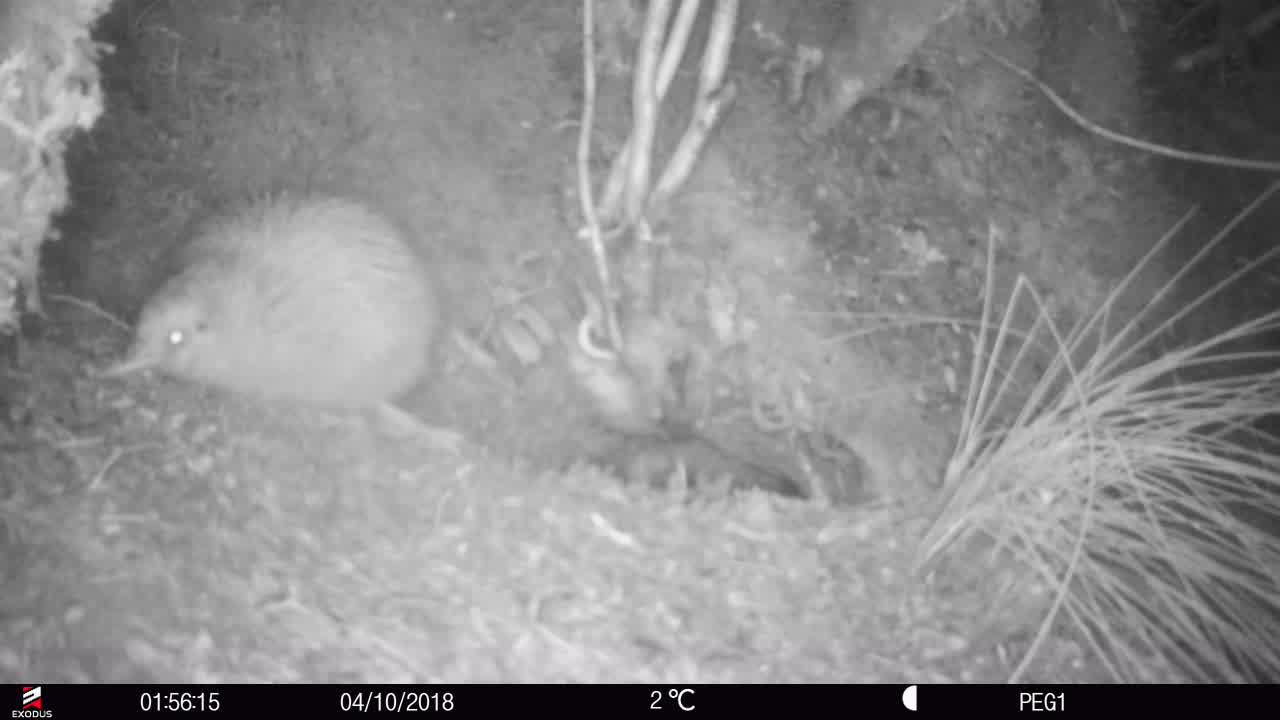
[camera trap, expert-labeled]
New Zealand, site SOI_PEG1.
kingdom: Animalia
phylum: Chordata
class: Aves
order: Apterygiformes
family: Apterygidae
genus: Apteryx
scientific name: Apteryx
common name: kiwi